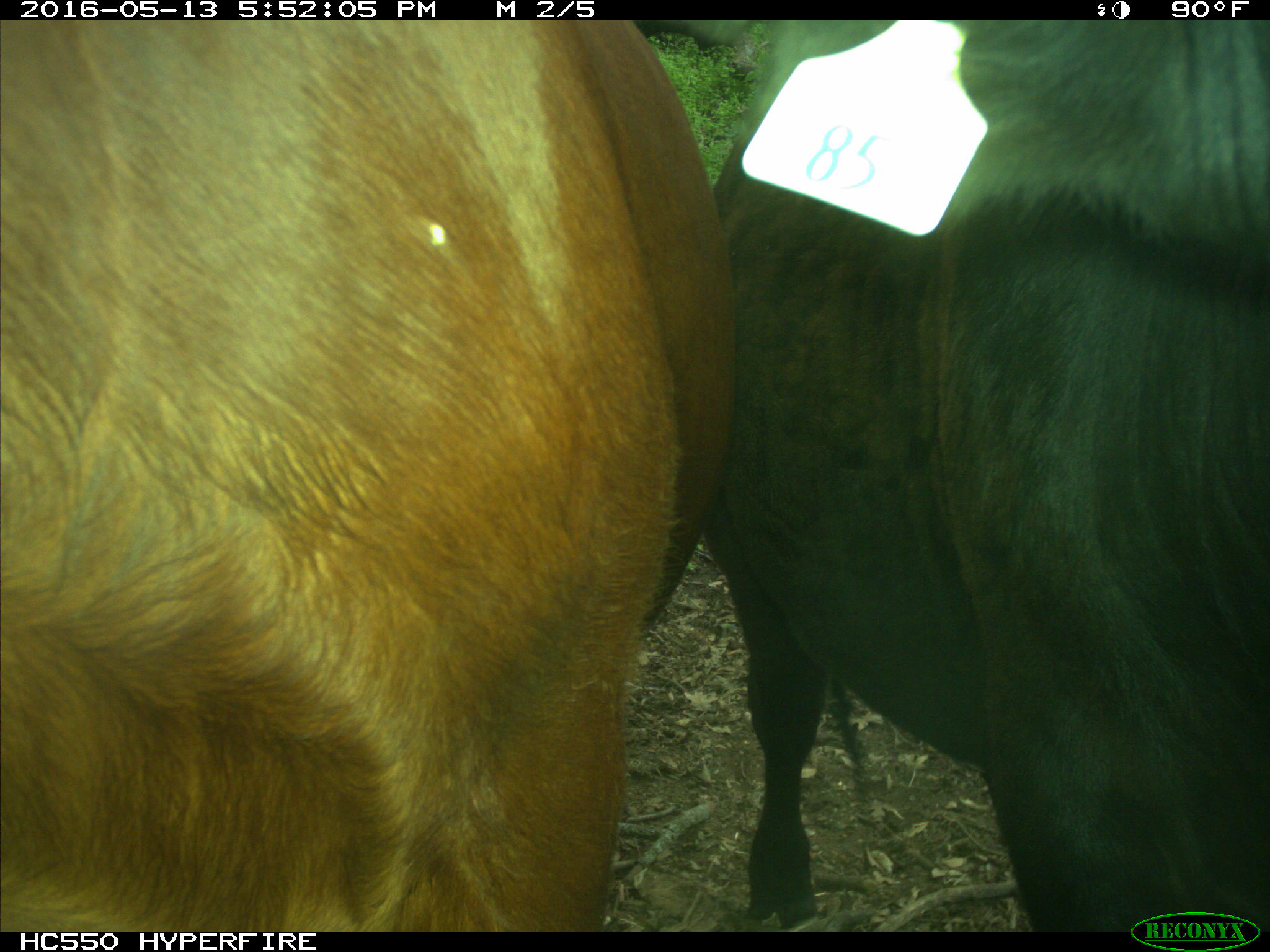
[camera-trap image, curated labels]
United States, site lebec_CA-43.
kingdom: Animalia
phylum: Chordata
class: Mammalia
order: Artiodactyla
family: Bovidae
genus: Bos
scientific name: Bos taurus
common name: domestic cow